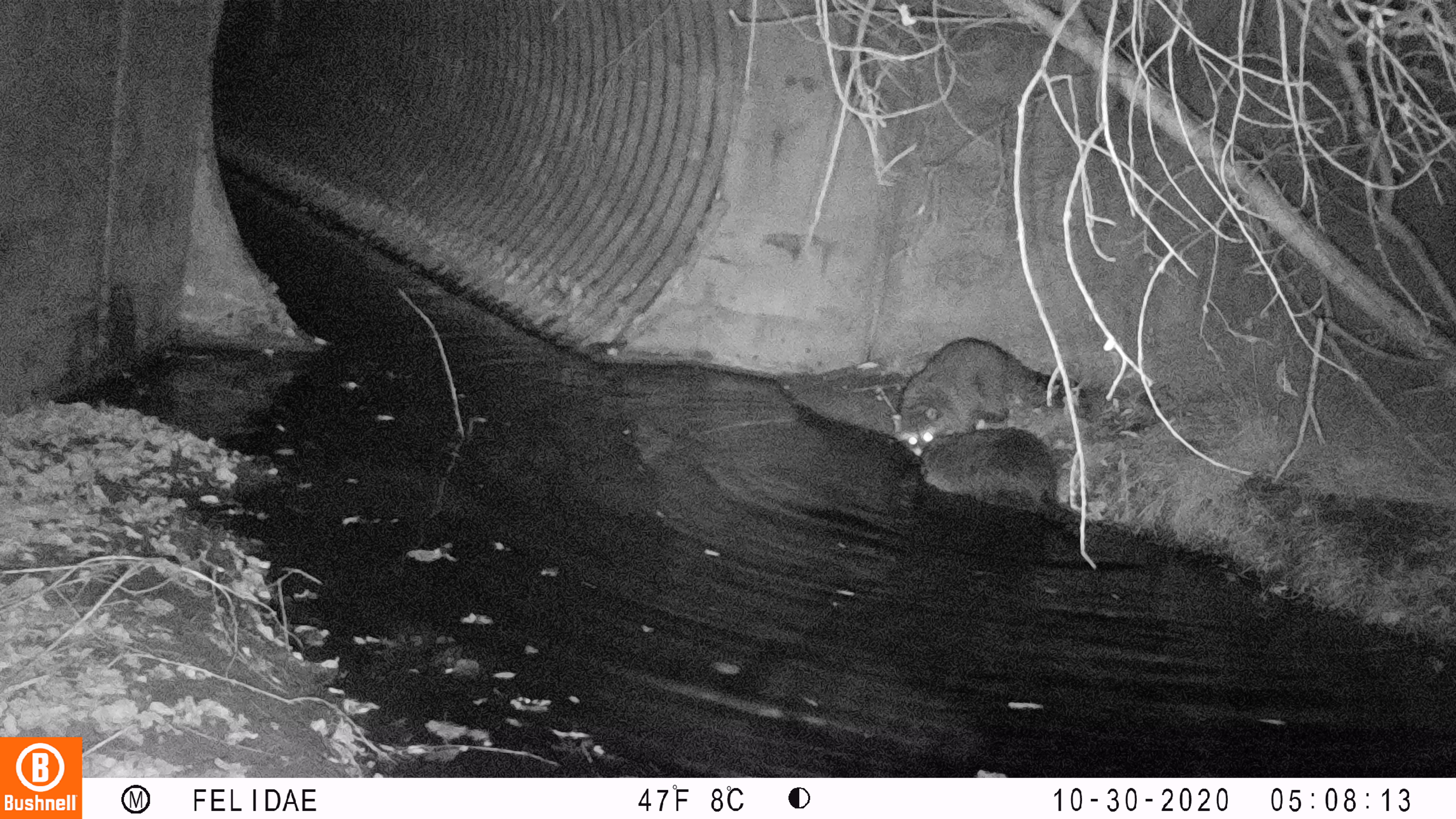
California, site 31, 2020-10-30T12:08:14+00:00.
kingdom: Animalia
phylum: Chordata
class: Mammalia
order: Carnivora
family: Procyonidae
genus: Procyon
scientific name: Procyon lotor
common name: raccoon